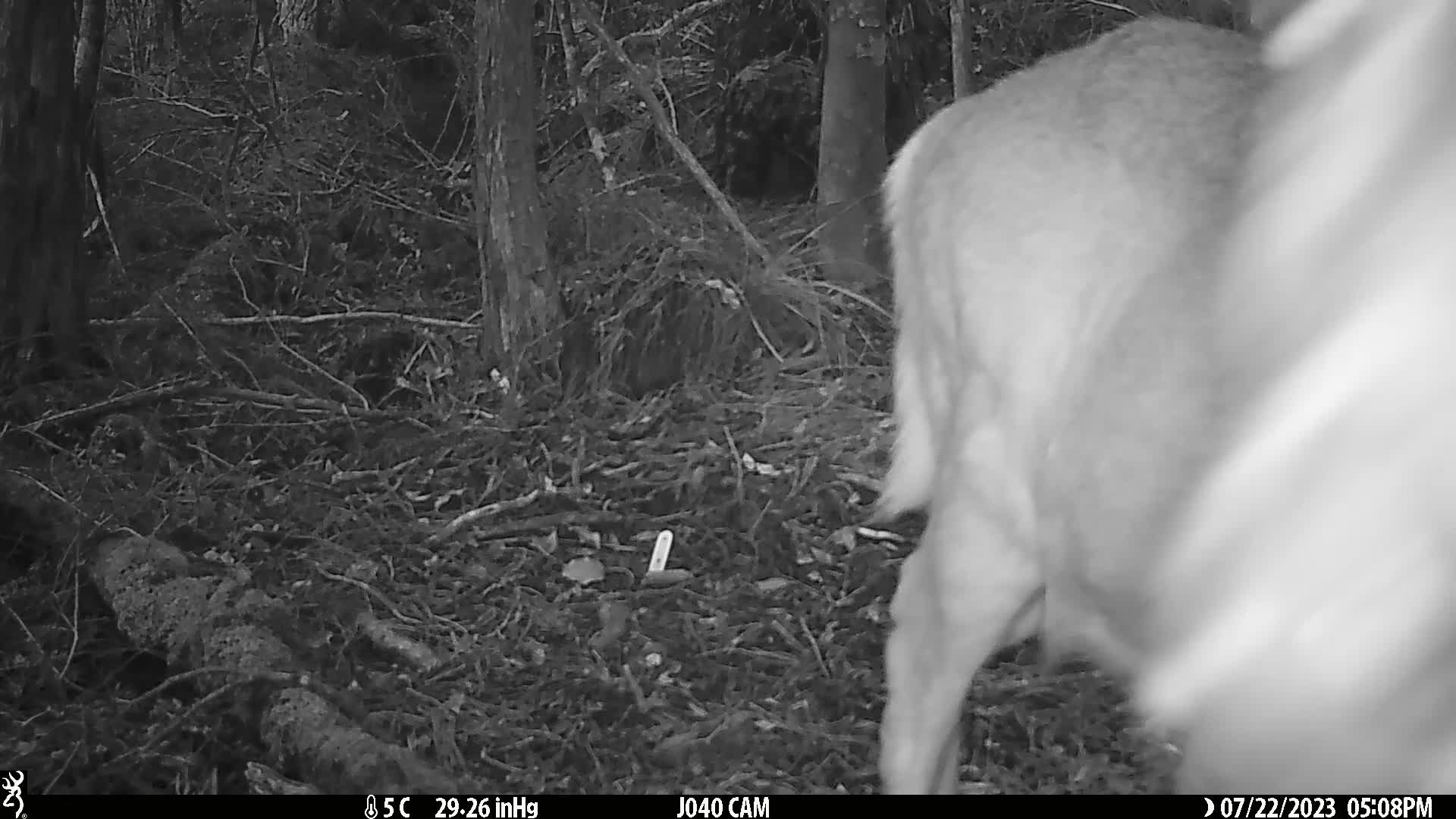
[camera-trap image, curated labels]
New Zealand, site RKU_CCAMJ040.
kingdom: Animalia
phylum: Chordata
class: Mammalia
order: Artiodactyla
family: Cervidae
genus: Odocoileus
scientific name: Odocoileus virginianus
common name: white-tailed deer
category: white tailed deer